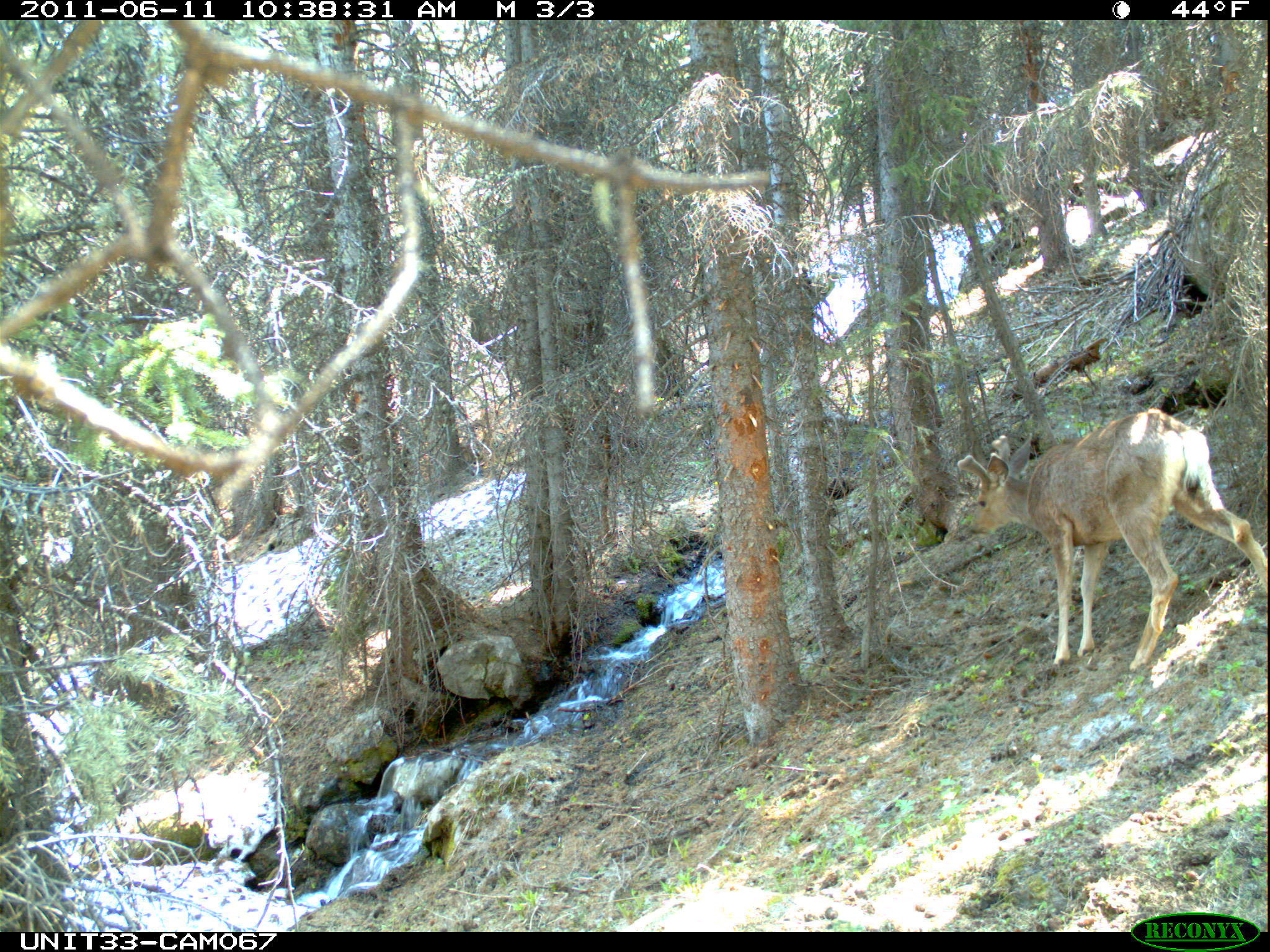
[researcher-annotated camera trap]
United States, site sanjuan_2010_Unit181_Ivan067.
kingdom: Animalia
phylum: Chordata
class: Mammalia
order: Artiodactyla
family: Cervidae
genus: Odocoileus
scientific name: Odocoileus hemionus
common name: mule deer